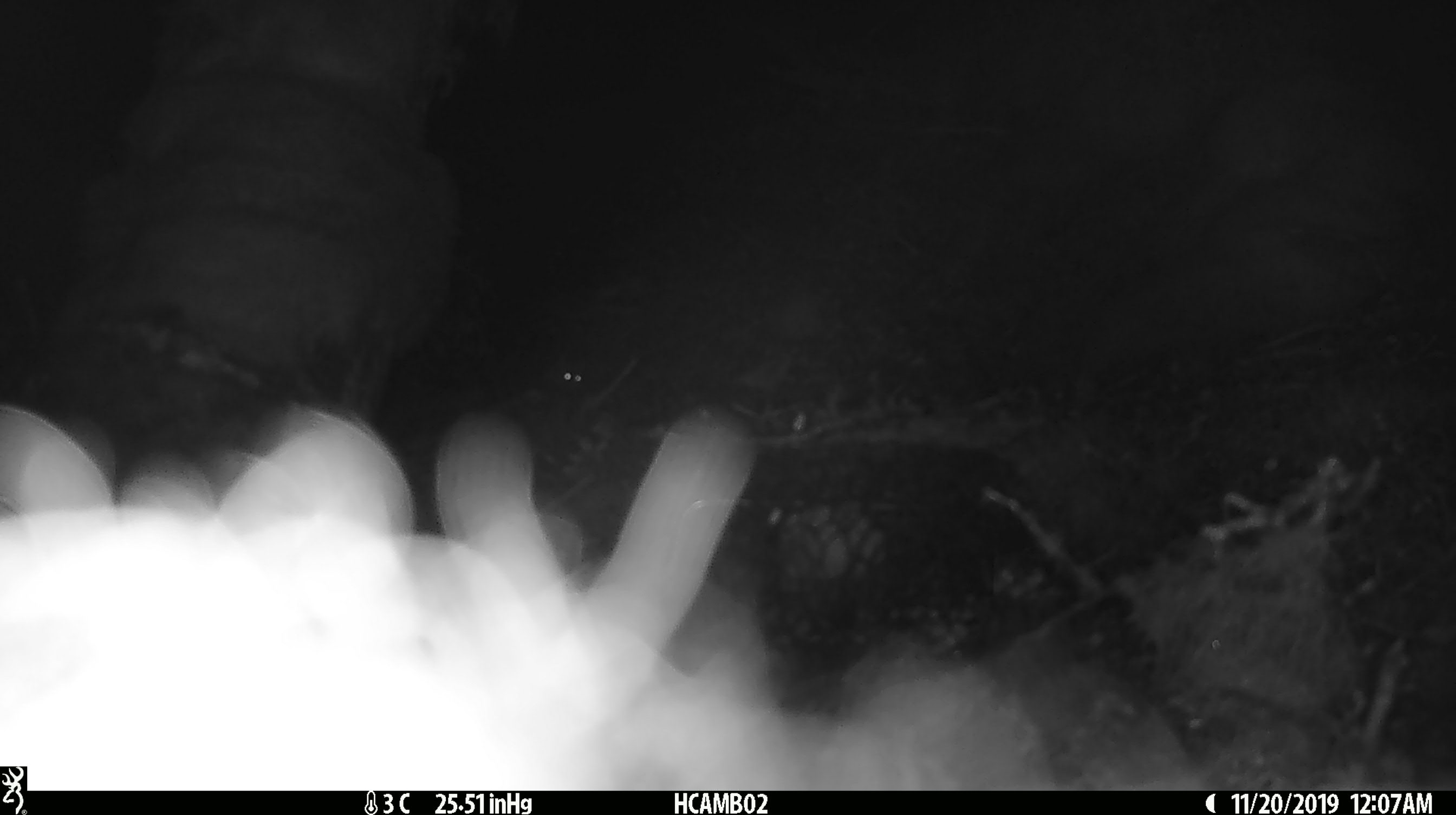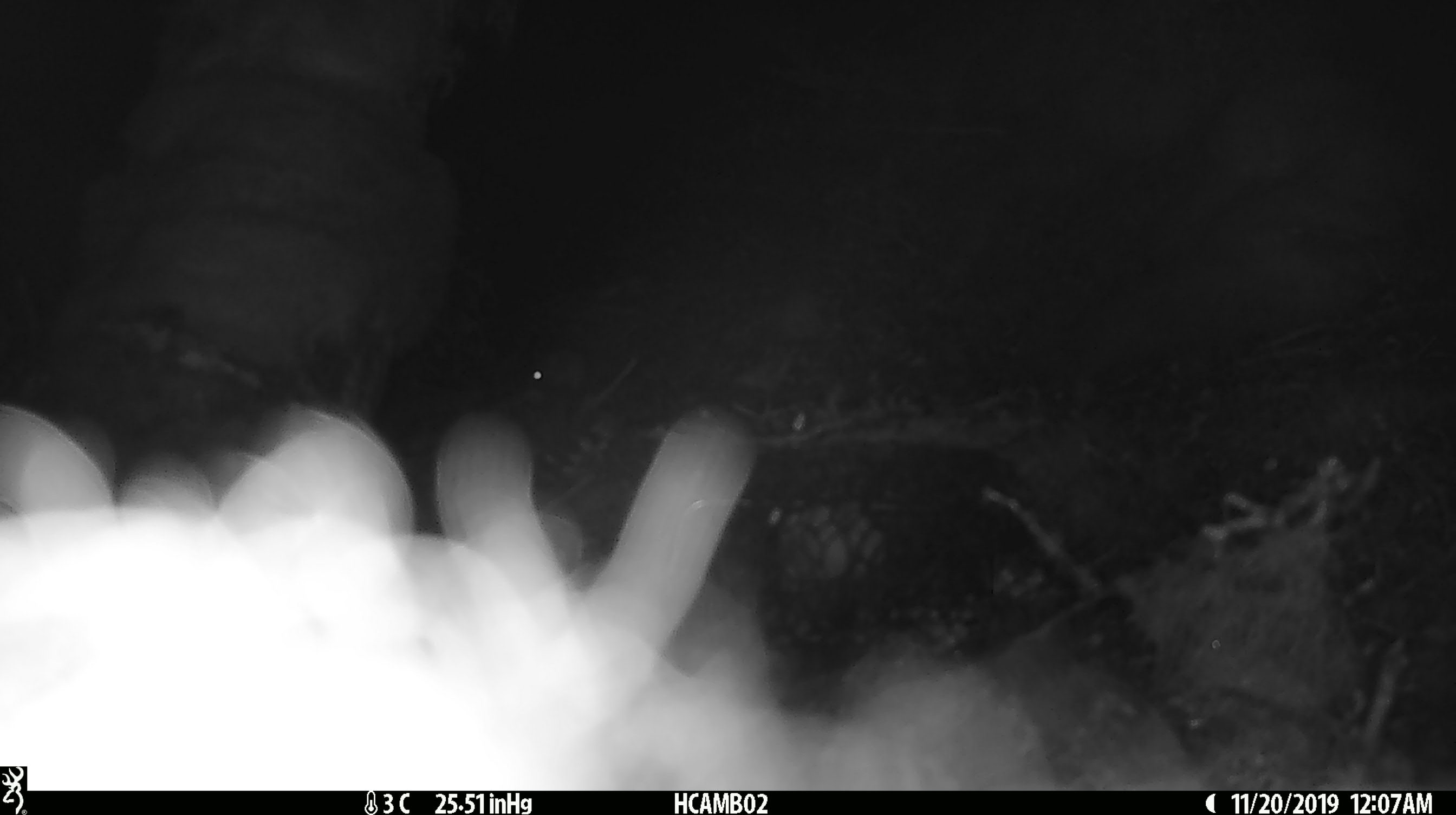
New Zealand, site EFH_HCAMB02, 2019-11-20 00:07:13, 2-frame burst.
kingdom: Animalia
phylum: Chordata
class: Mammalia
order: Rodentia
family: Muridae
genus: Mus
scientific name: Mus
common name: mouse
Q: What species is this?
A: Mouse (Mus).